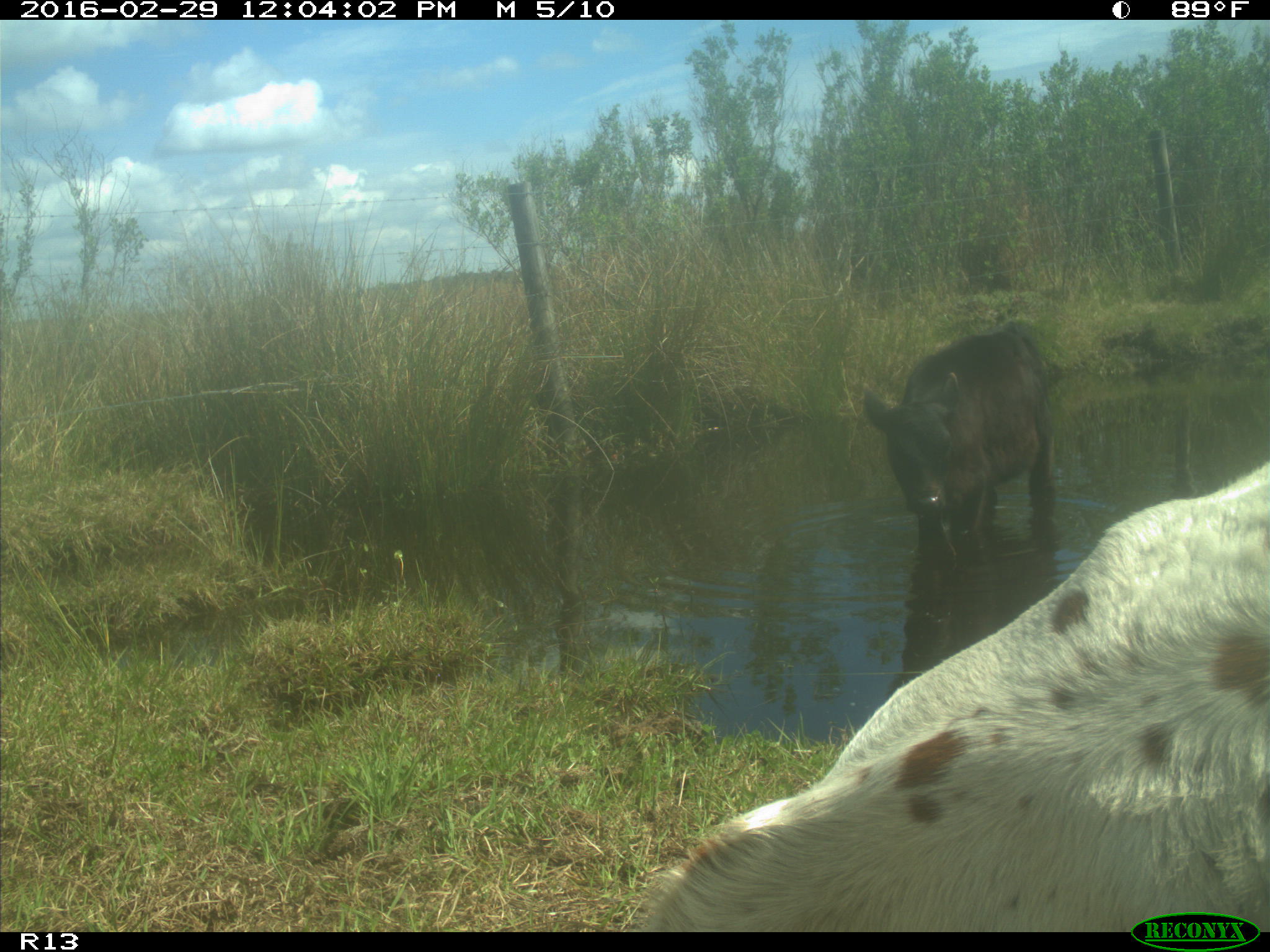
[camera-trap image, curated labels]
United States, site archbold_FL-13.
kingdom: Animalia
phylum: Chordata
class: Mammalia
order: Artiodactyla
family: Bovidae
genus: Bos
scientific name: Bos taurus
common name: domestic cow